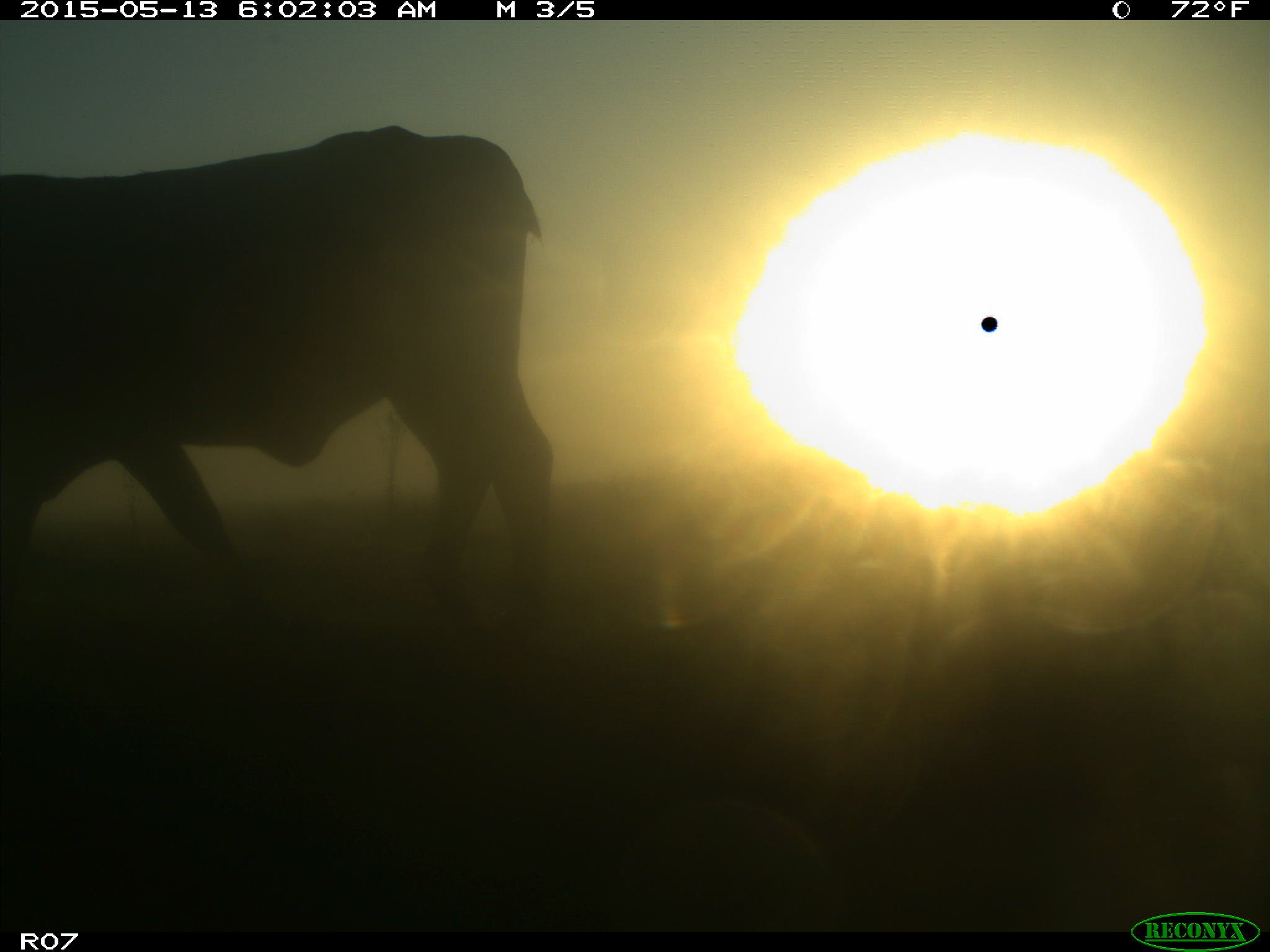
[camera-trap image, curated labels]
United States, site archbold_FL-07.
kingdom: Animalia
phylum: Chordata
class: Mammalia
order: Artiodactyla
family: Bovidae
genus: Bos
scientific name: Bos taurus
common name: domestic cow